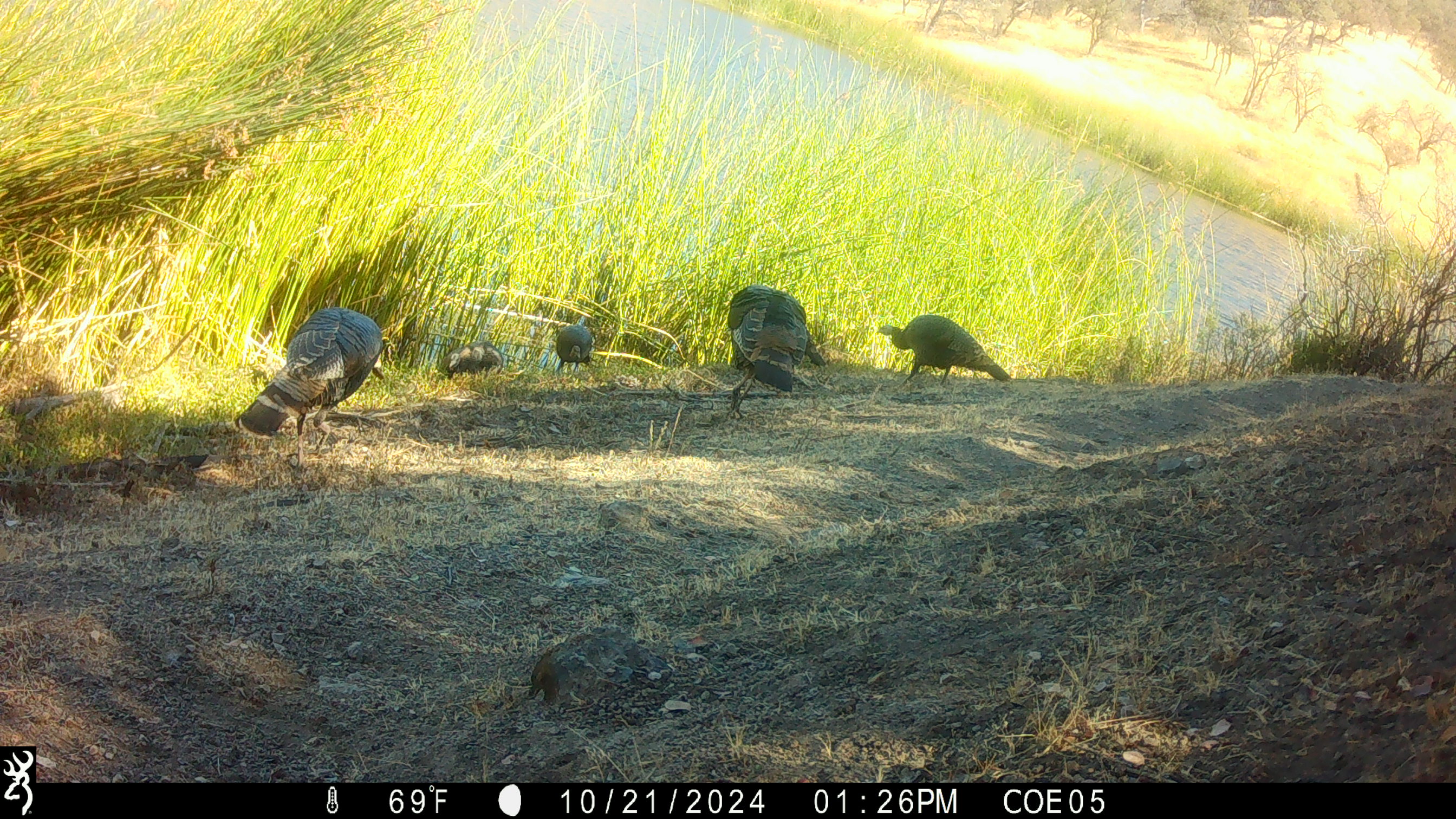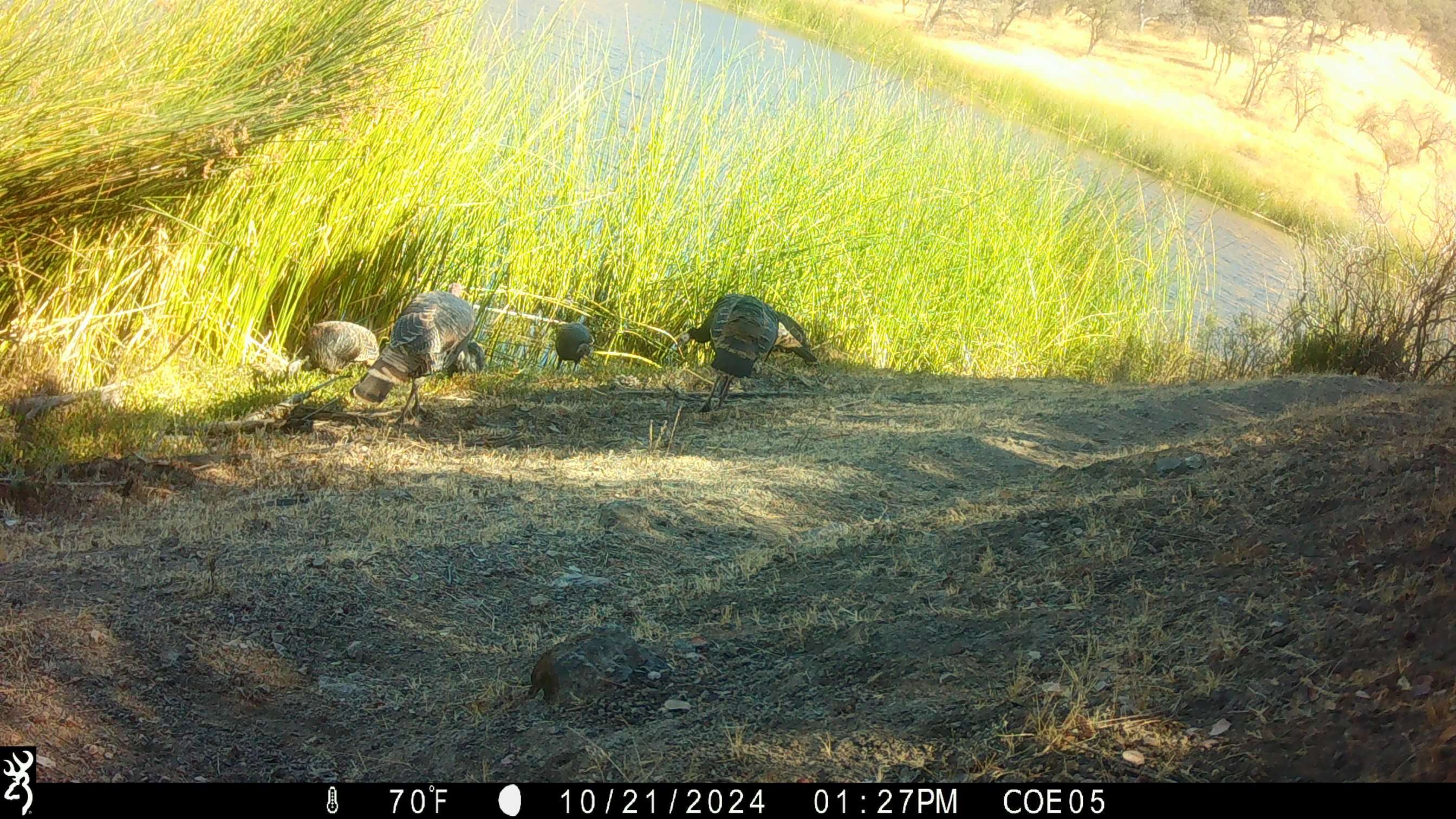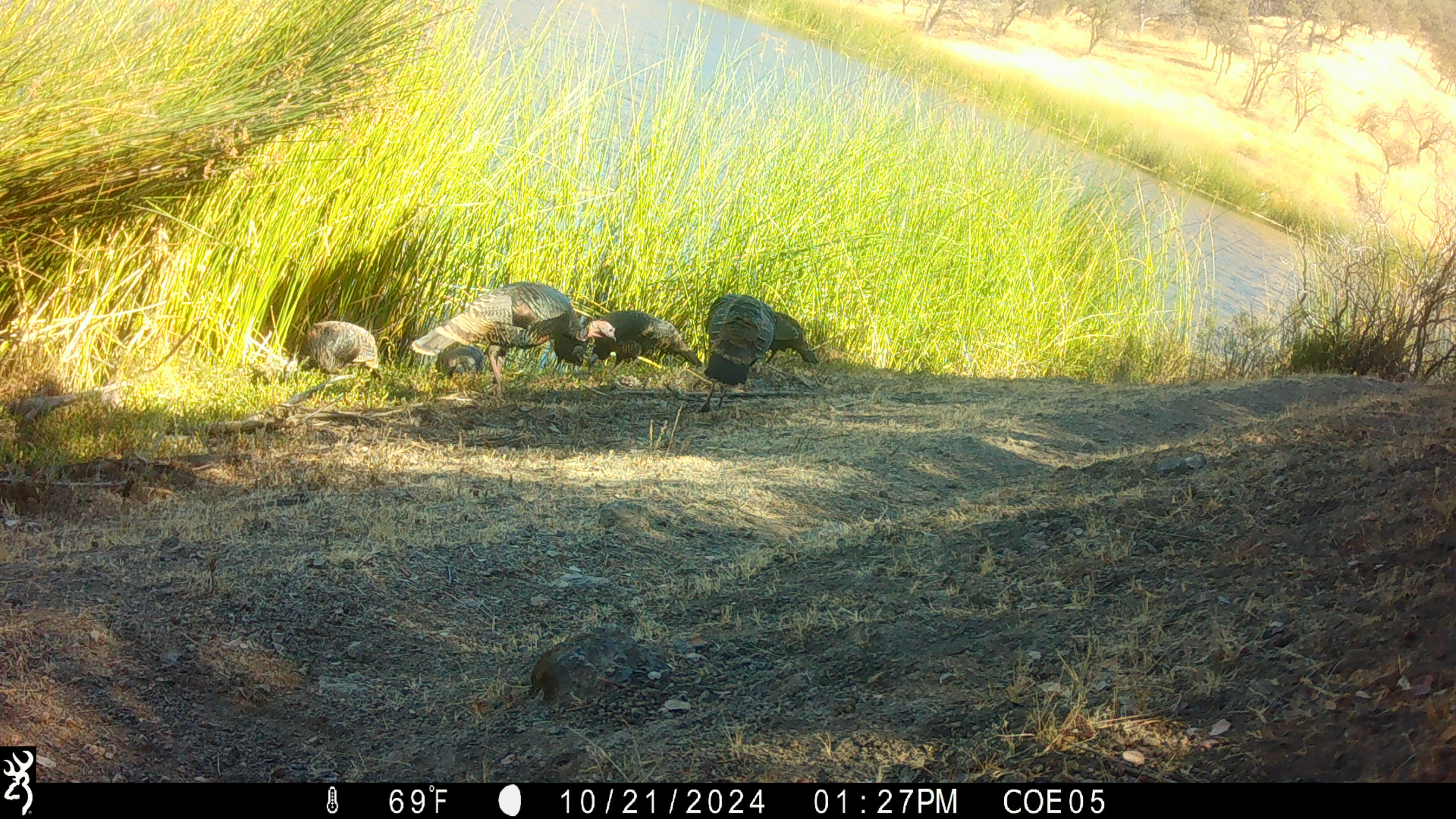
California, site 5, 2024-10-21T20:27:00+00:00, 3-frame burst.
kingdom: Animalia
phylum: Chordata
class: Aves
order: Galliformes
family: Phasianidae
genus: Meleagris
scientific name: Meleagris gallopavo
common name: turkey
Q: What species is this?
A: Turkey (Meleagris gallopavo).